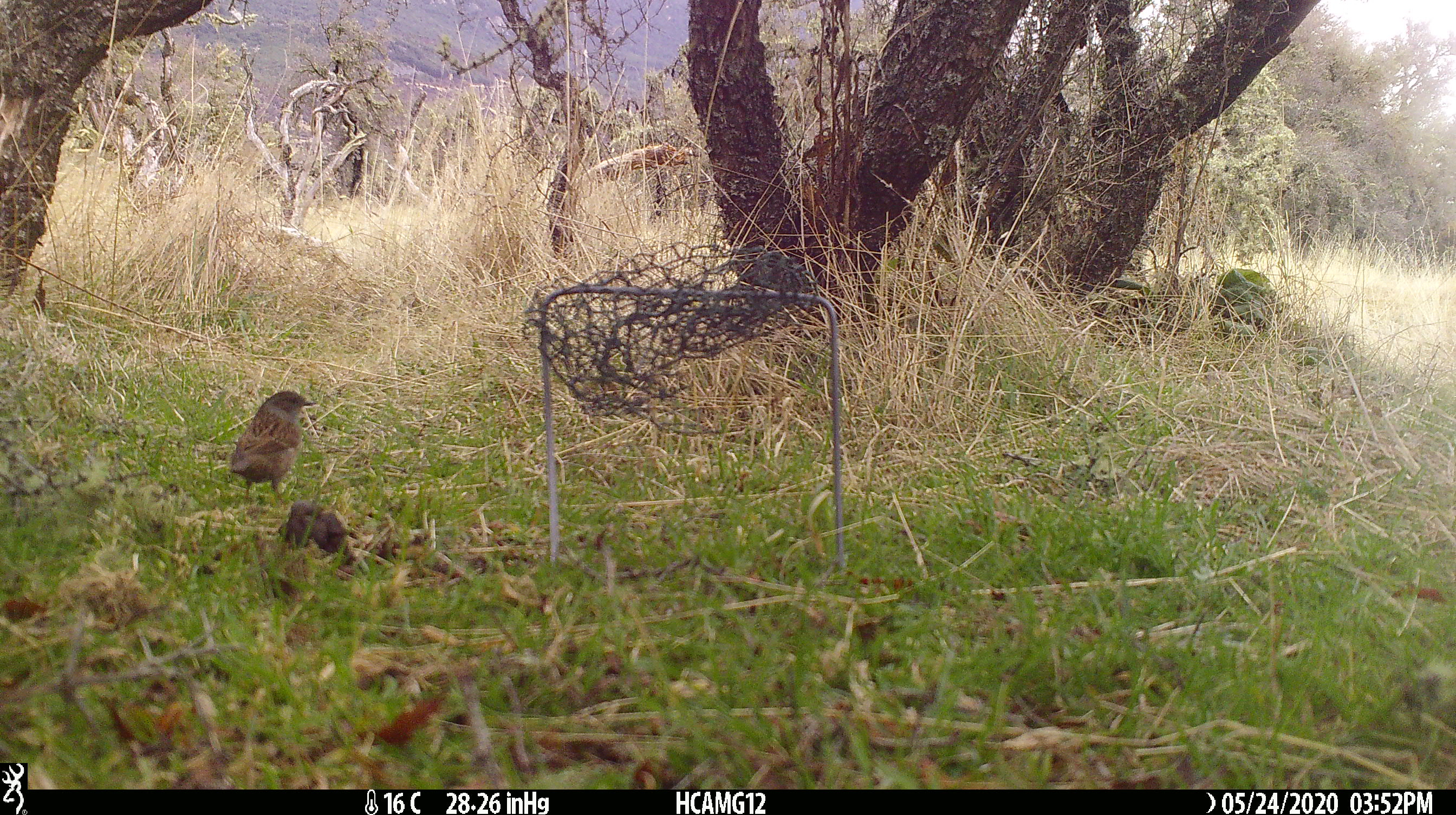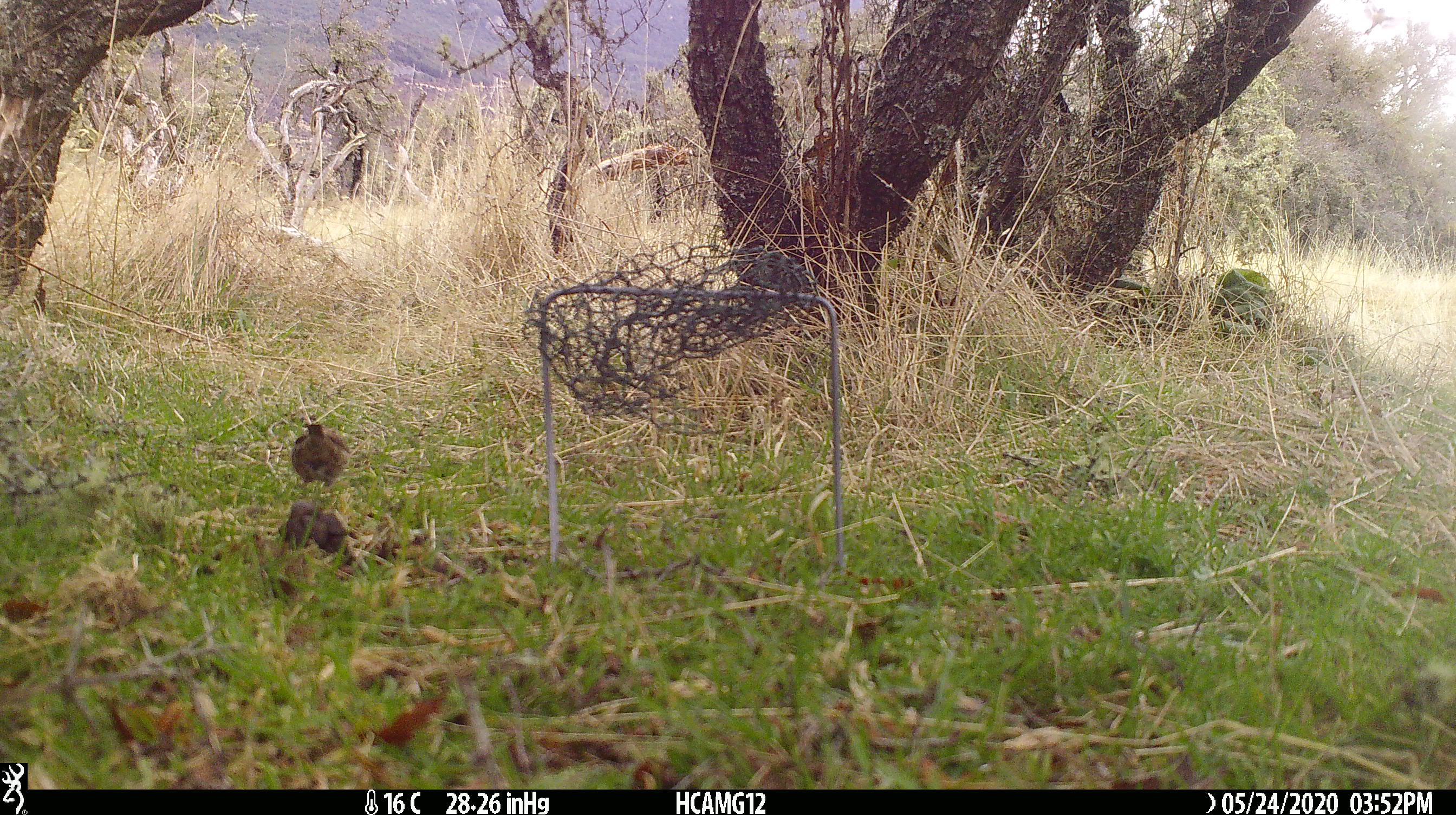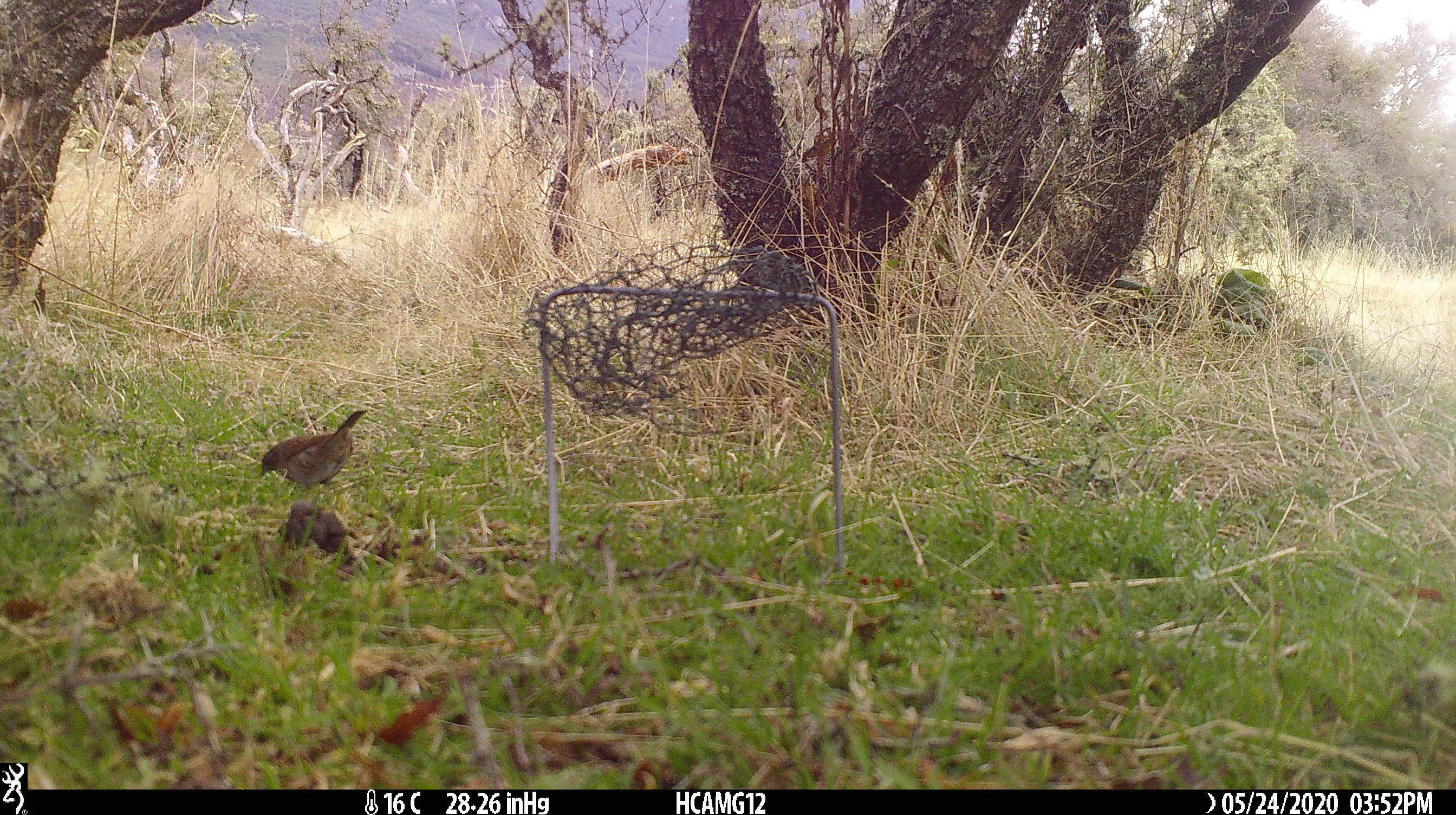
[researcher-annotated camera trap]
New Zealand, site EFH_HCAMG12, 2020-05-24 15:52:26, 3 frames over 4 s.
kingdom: Animalia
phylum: Chordata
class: Aves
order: Passeriformes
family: Prunellidae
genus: Prunella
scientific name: Prunella modularis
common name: dunnock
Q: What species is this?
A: Dunnock (Prunella modularis).